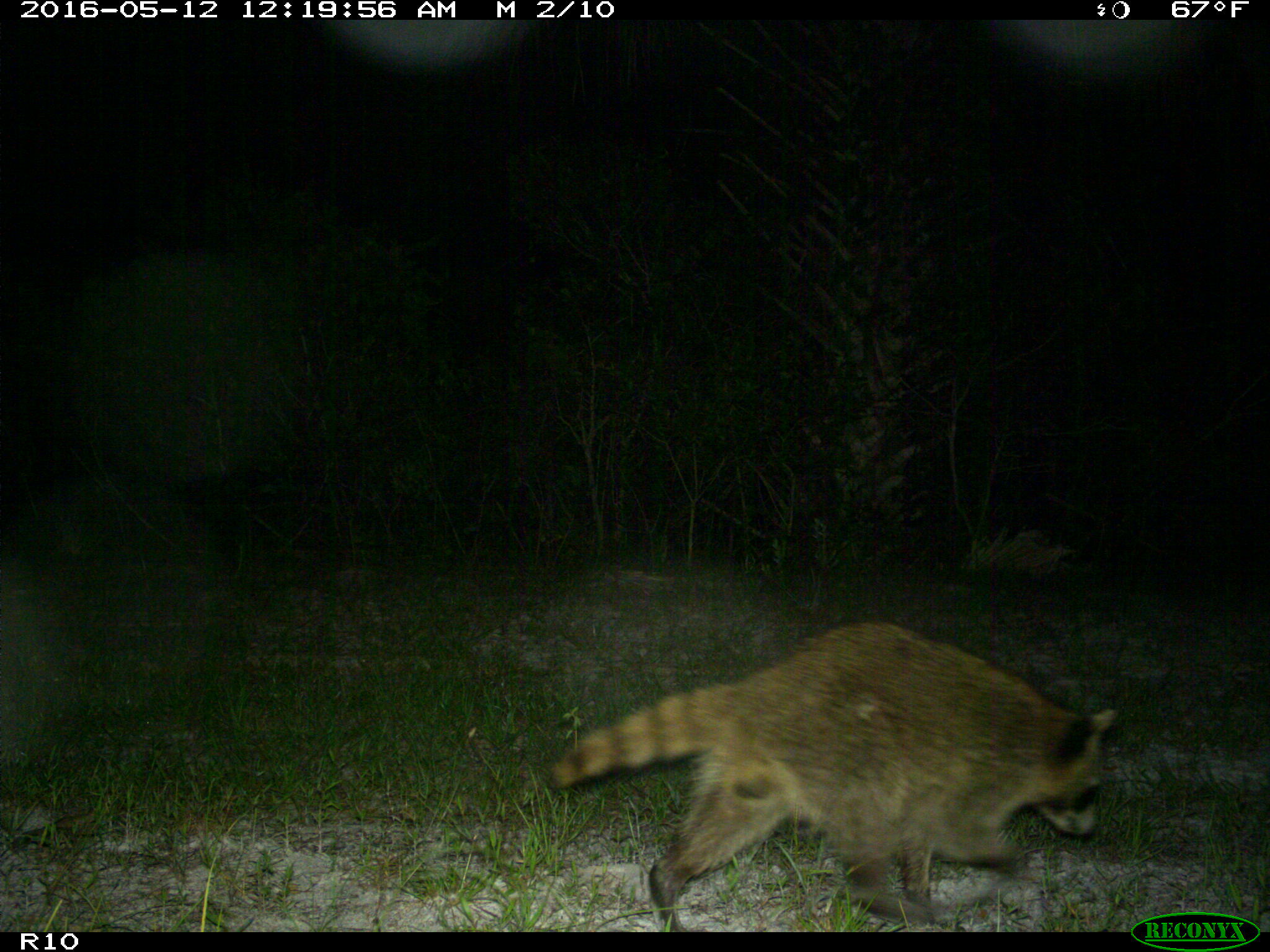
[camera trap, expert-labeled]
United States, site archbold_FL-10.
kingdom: Animalia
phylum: Chordata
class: Mammalia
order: Carnivora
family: Procyonidae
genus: Procyon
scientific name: Procyon lotor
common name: common raccoon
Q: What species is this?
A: Procyon lotor (common raccoon).